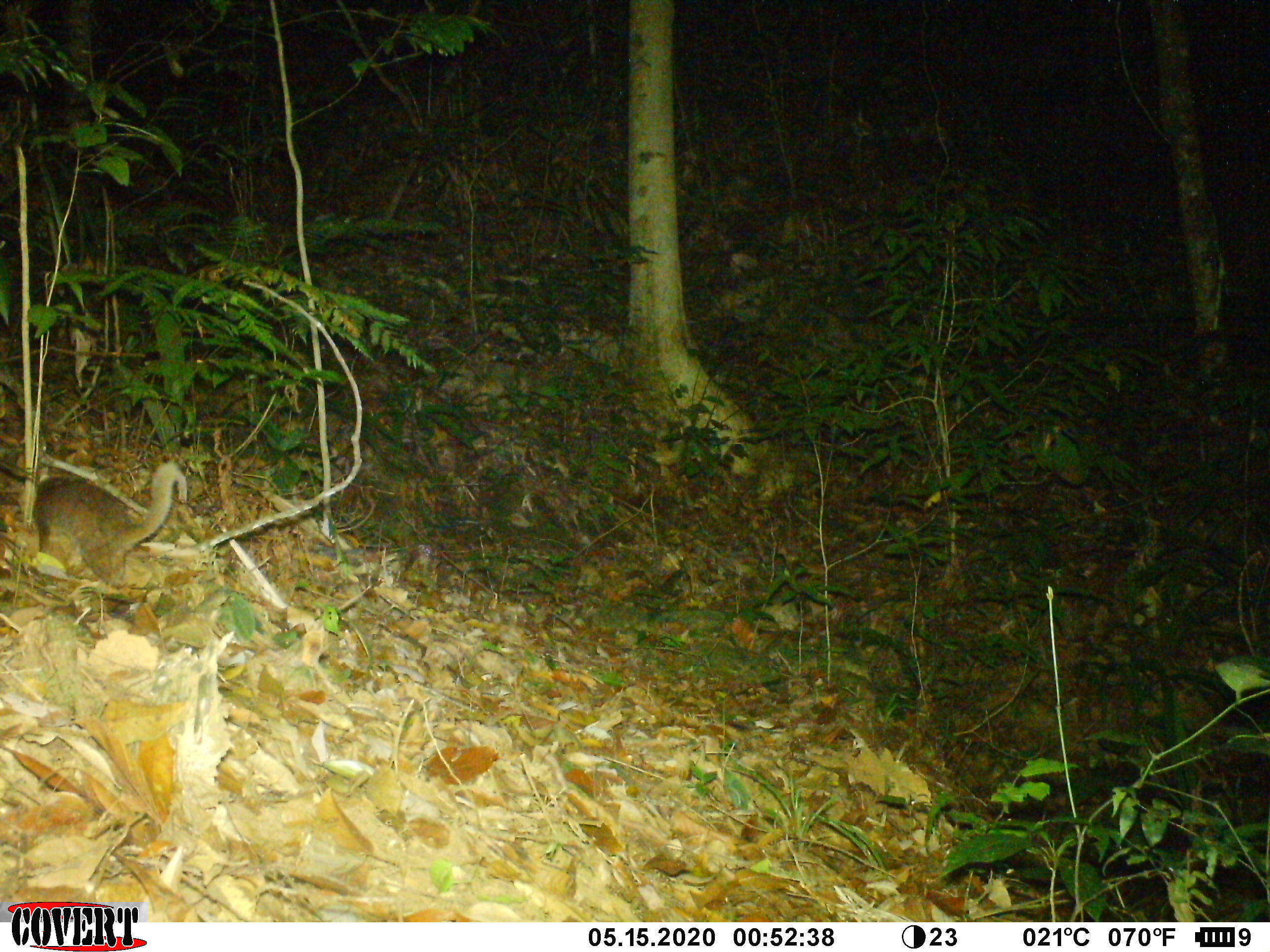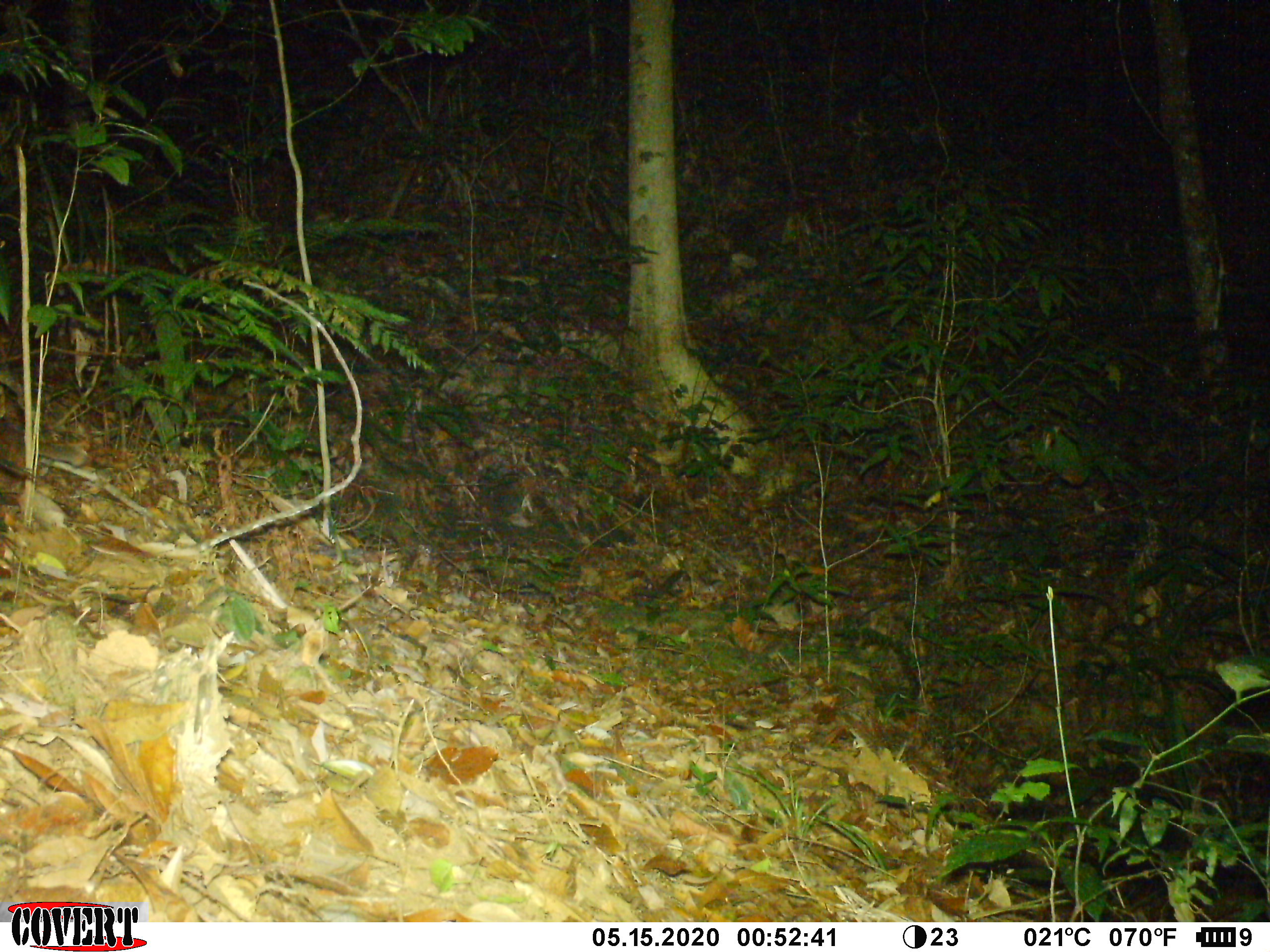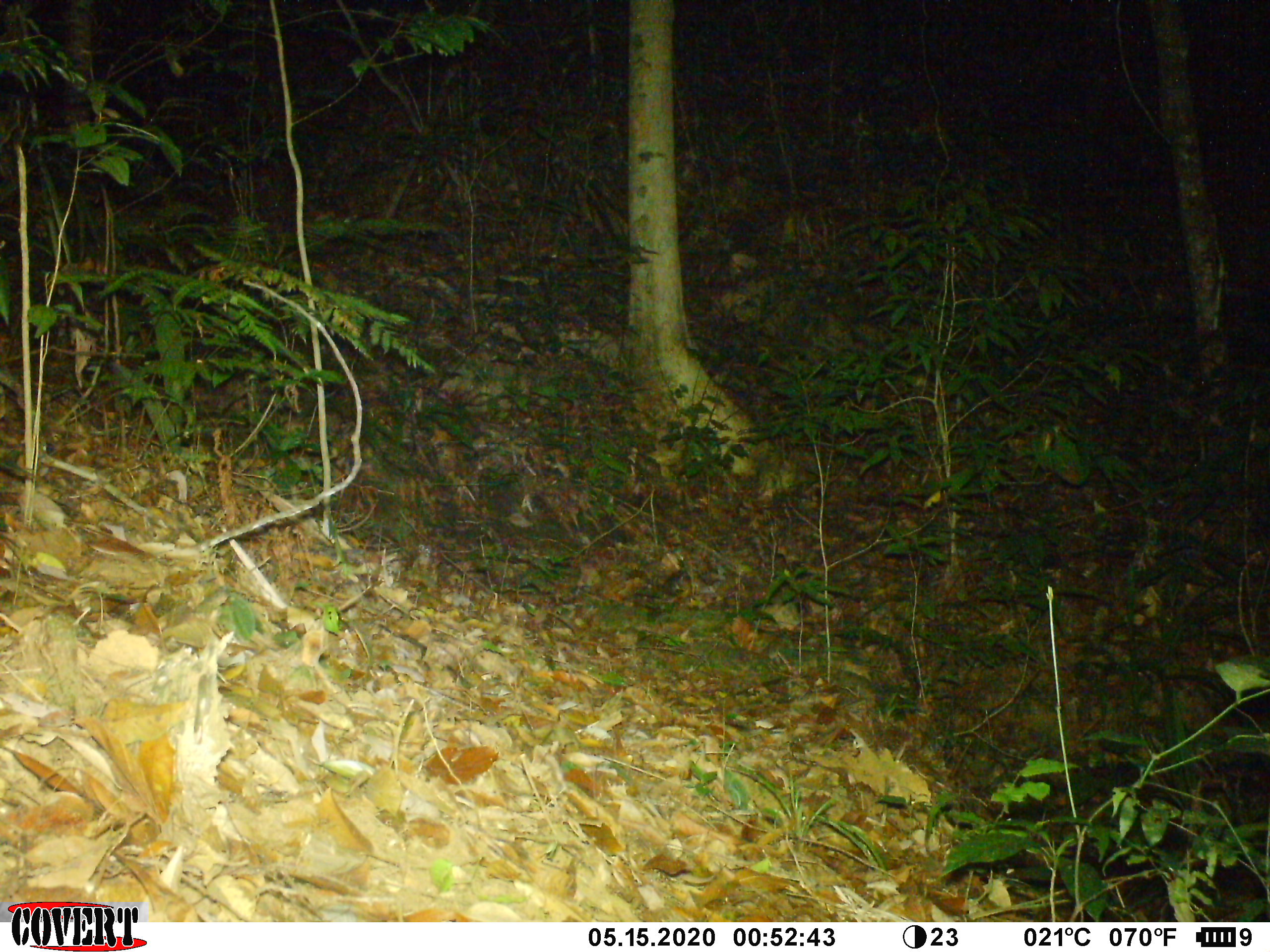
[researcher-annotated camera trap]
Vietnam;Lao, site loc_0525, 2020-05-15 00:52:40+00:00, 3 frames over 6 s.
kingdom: Animalia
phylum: Chordata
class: Mammalia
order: Carnivora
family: Mustelidae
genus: Melogale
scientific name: Melogale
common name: ferret badger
Ferret badger (Melogale). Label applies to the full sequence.